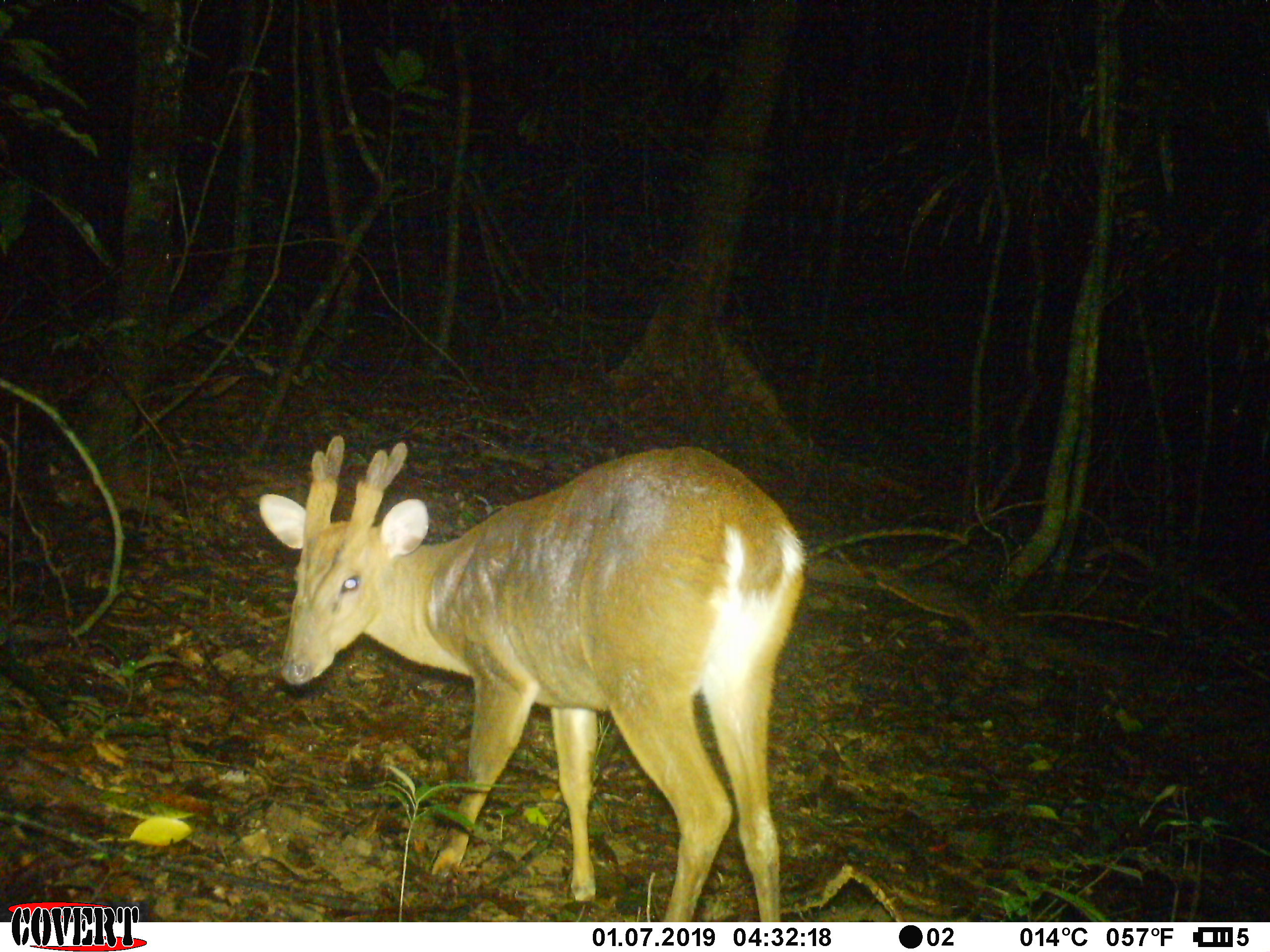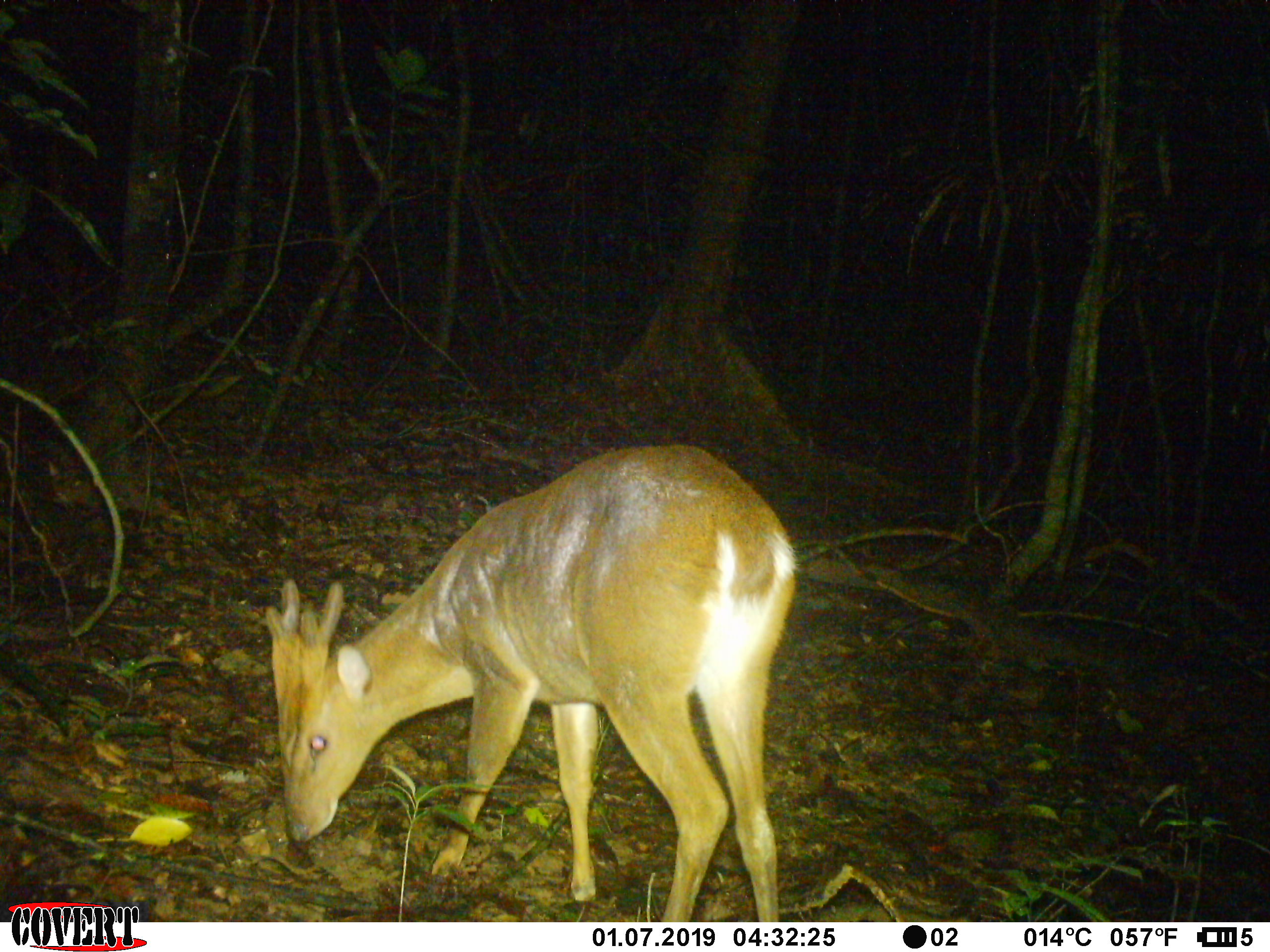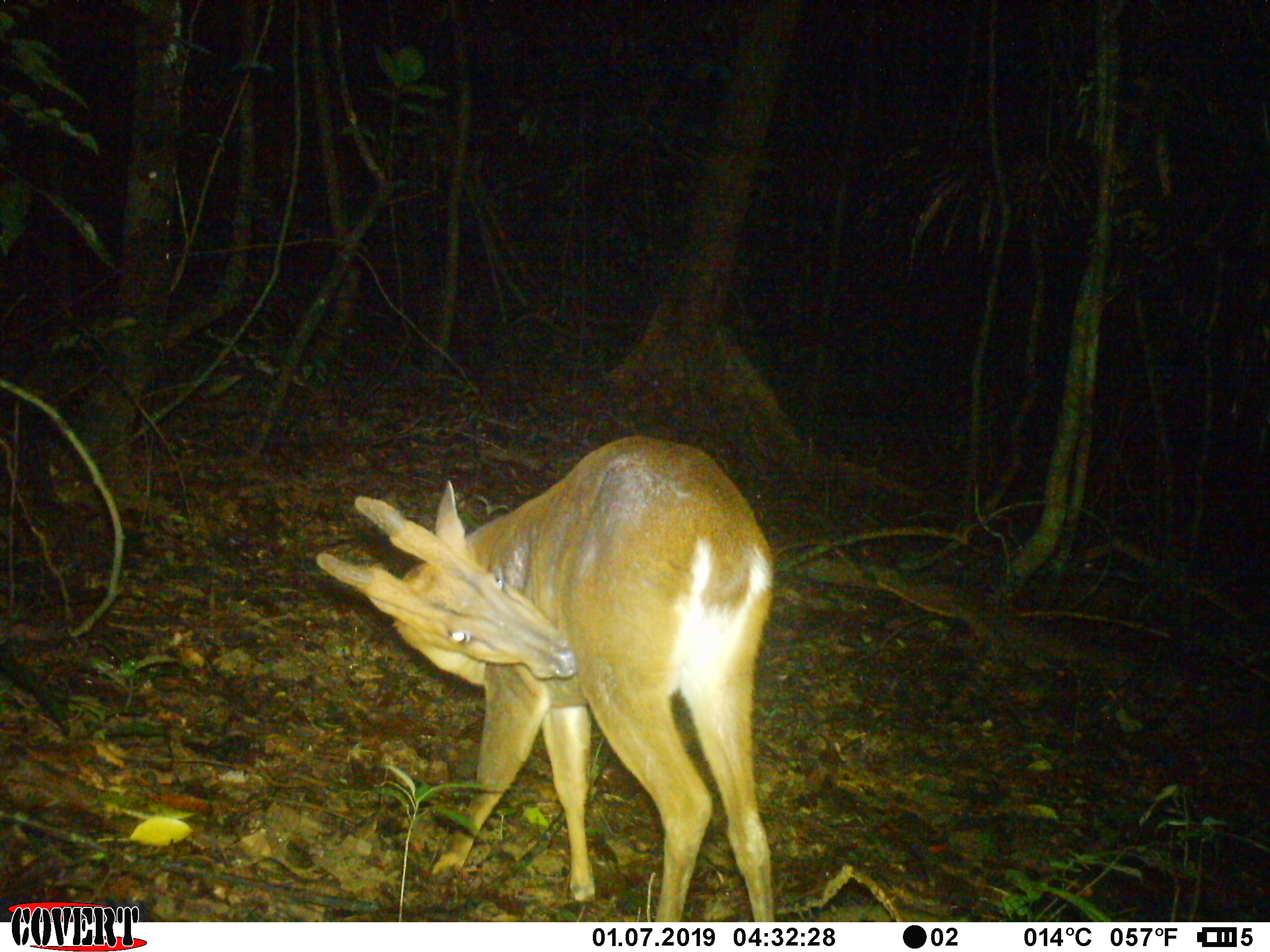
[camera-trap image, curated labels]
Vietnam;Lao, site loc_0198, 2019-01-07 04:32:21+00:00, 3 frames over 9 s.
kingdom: Animalia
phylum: Chordata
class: Mammalia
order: Artiodactyla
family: Cervidae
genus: Muntiacus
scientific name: Muntiacus vuquangensis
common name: large-antlered muntjac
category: large antlered muntjac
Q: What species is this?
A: Large antlered muntjac (large-antlered muntjac) (Muntiacus vuquangensis).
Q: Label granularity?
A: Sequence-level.